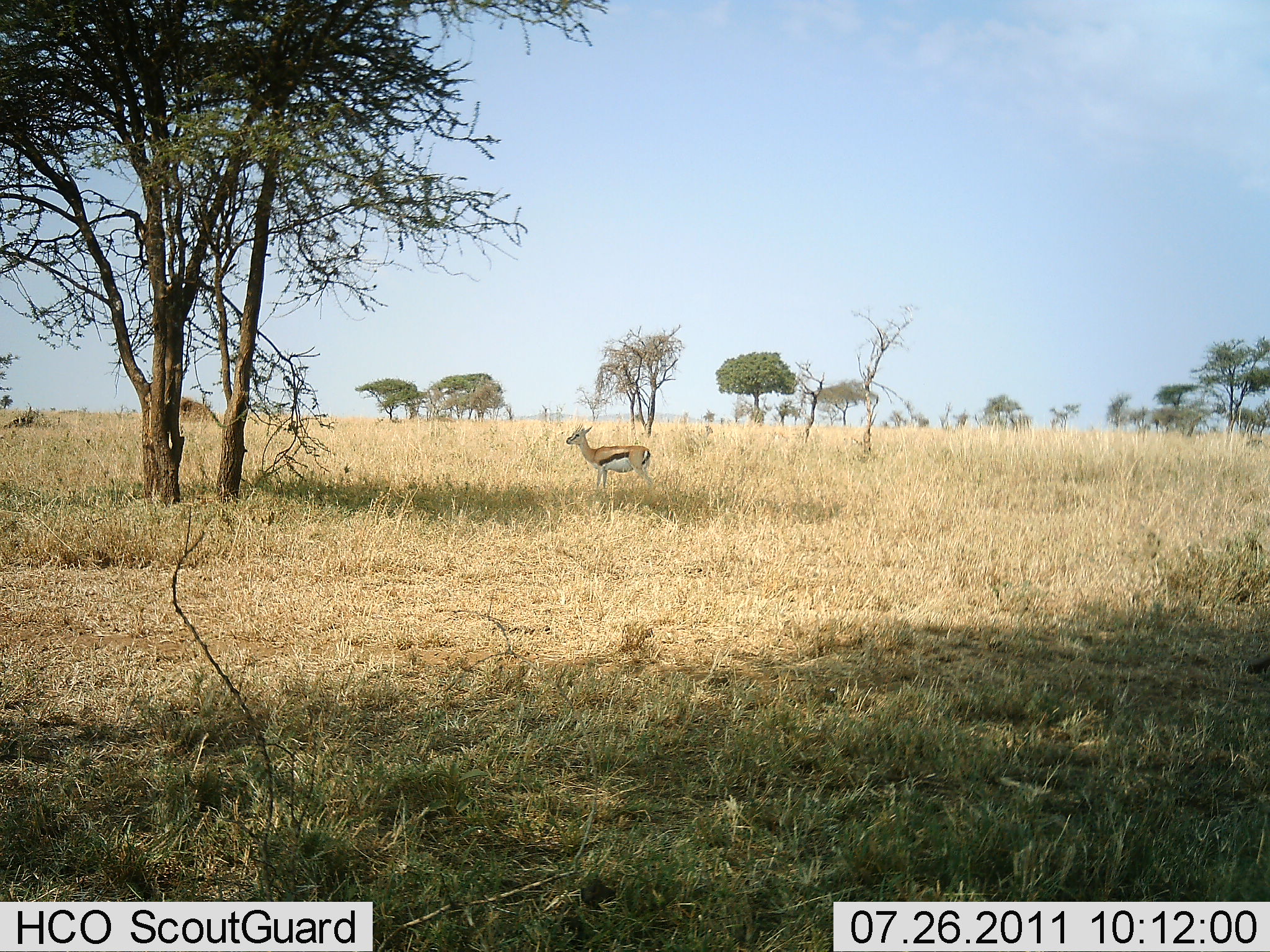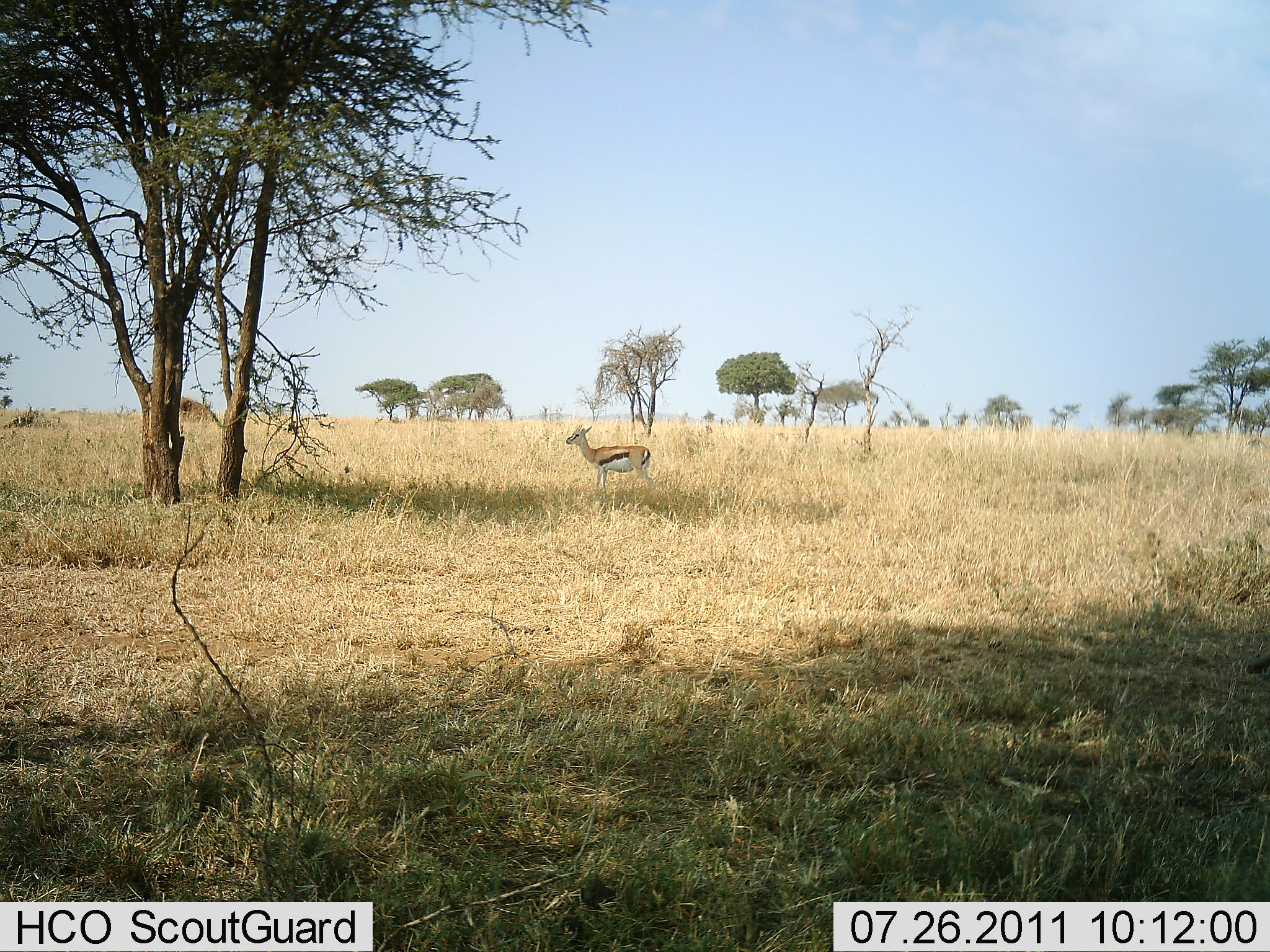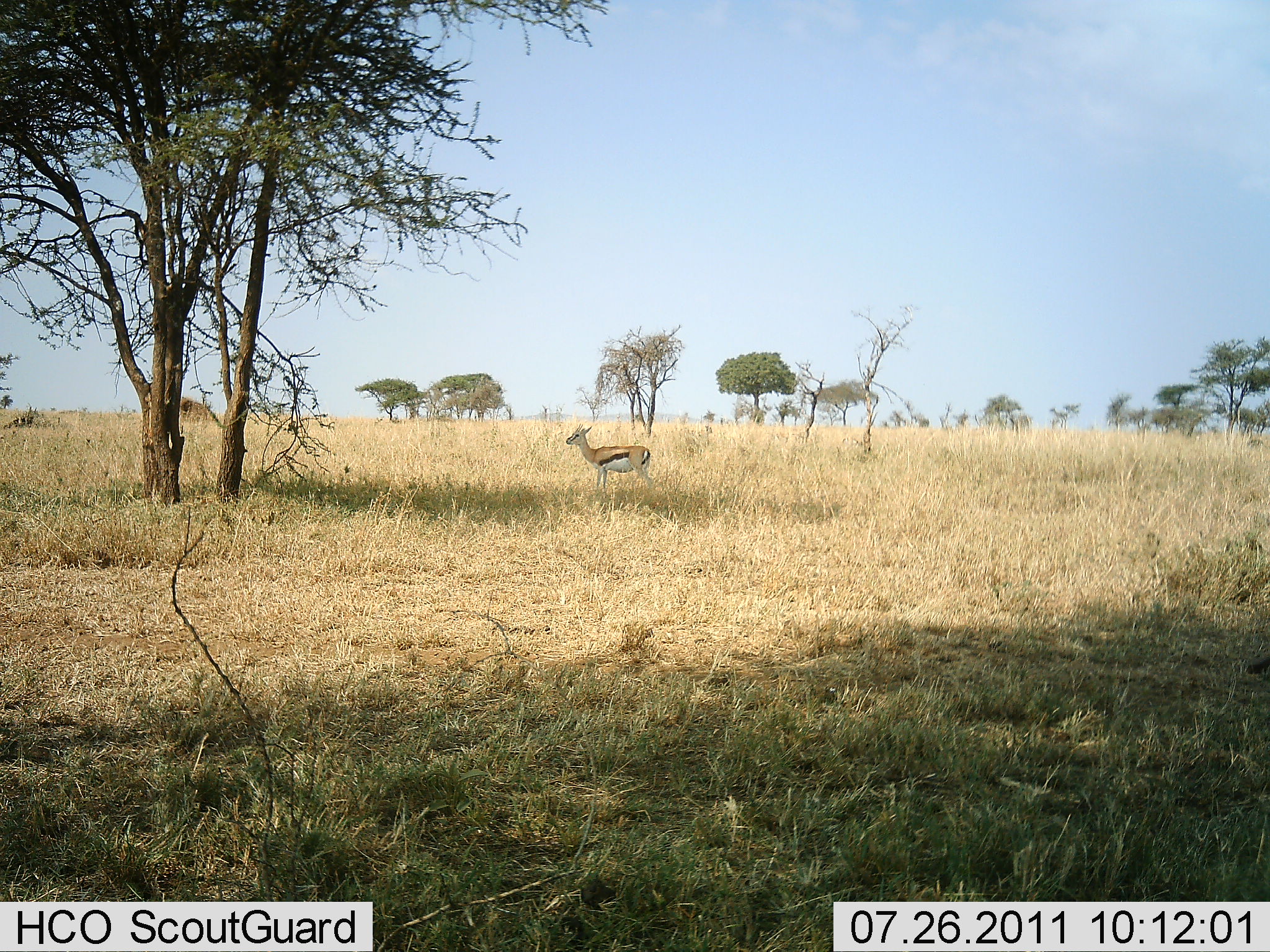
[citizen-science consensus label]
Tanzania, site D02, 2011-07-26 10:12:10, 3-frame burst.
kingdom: Animalia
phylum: Chordata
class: Mammalia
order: Artiodactyla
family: Bovidae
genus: Eudorcas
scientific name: Eudorcas thomsonii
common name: thomson's gazelle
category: gazellethomsons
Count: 1.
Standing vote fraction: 100%.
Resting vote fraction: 0%.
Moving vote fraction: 0%.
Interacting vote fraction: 0%.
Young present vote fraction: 0%.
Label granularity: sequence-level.